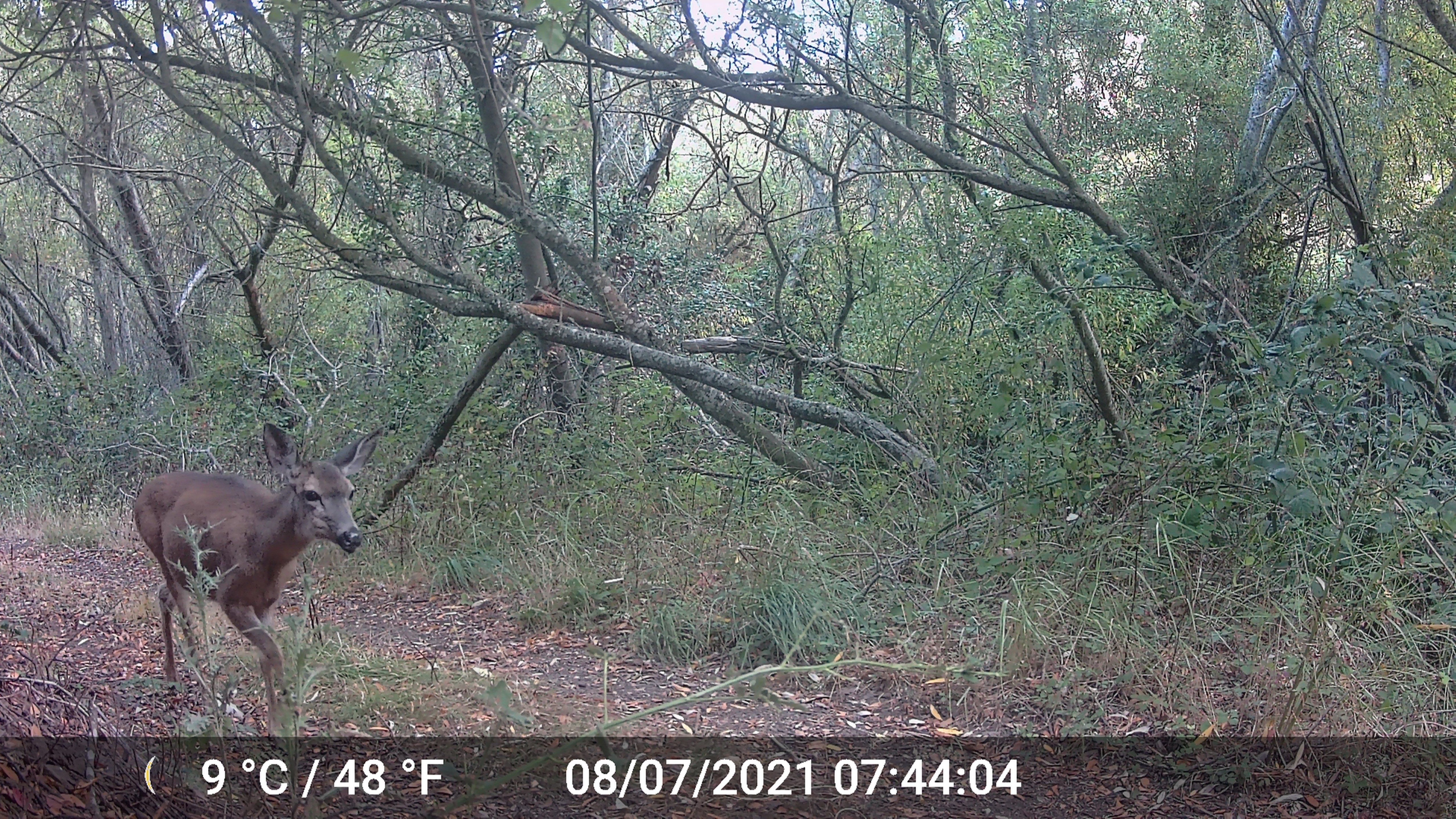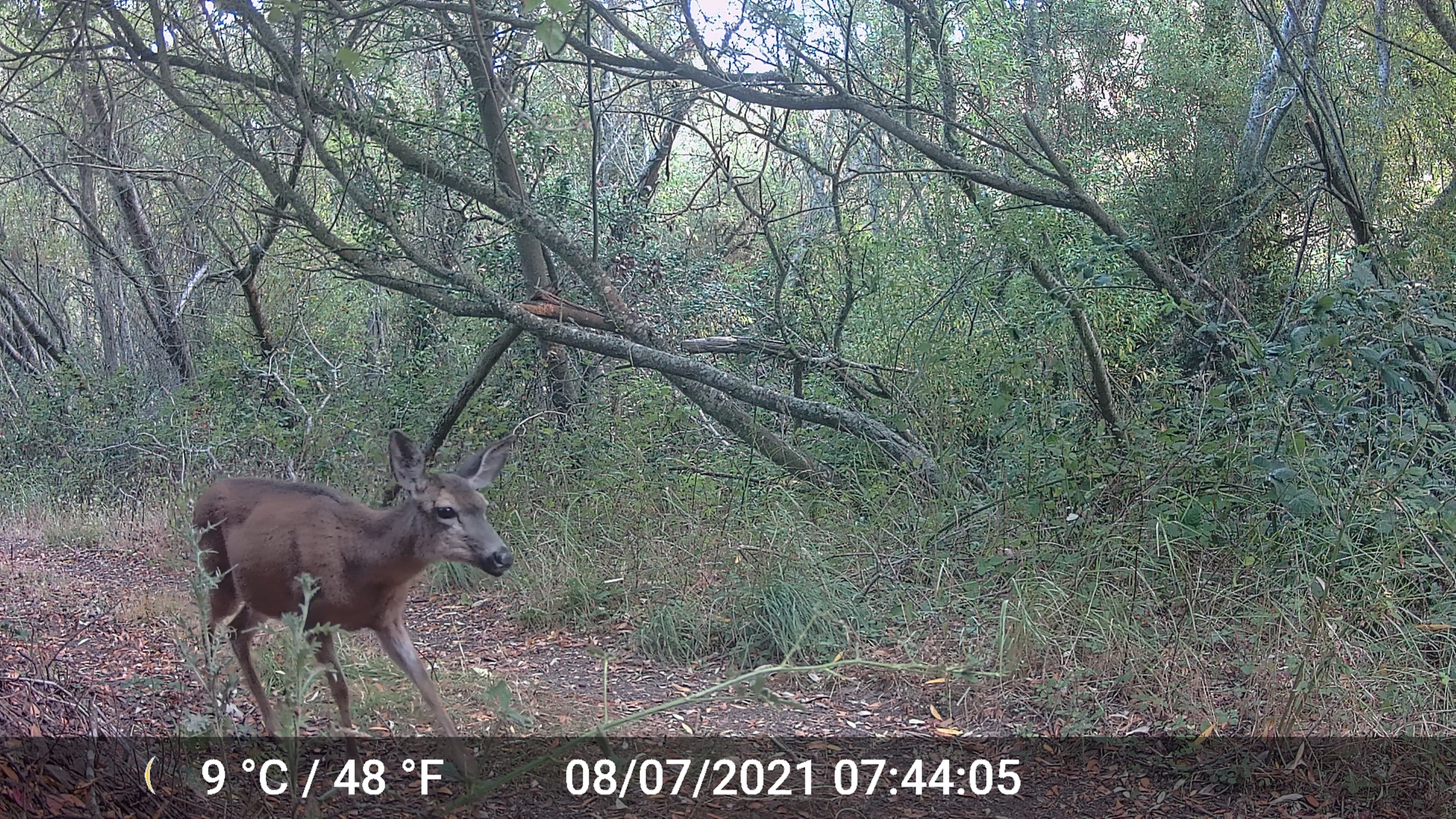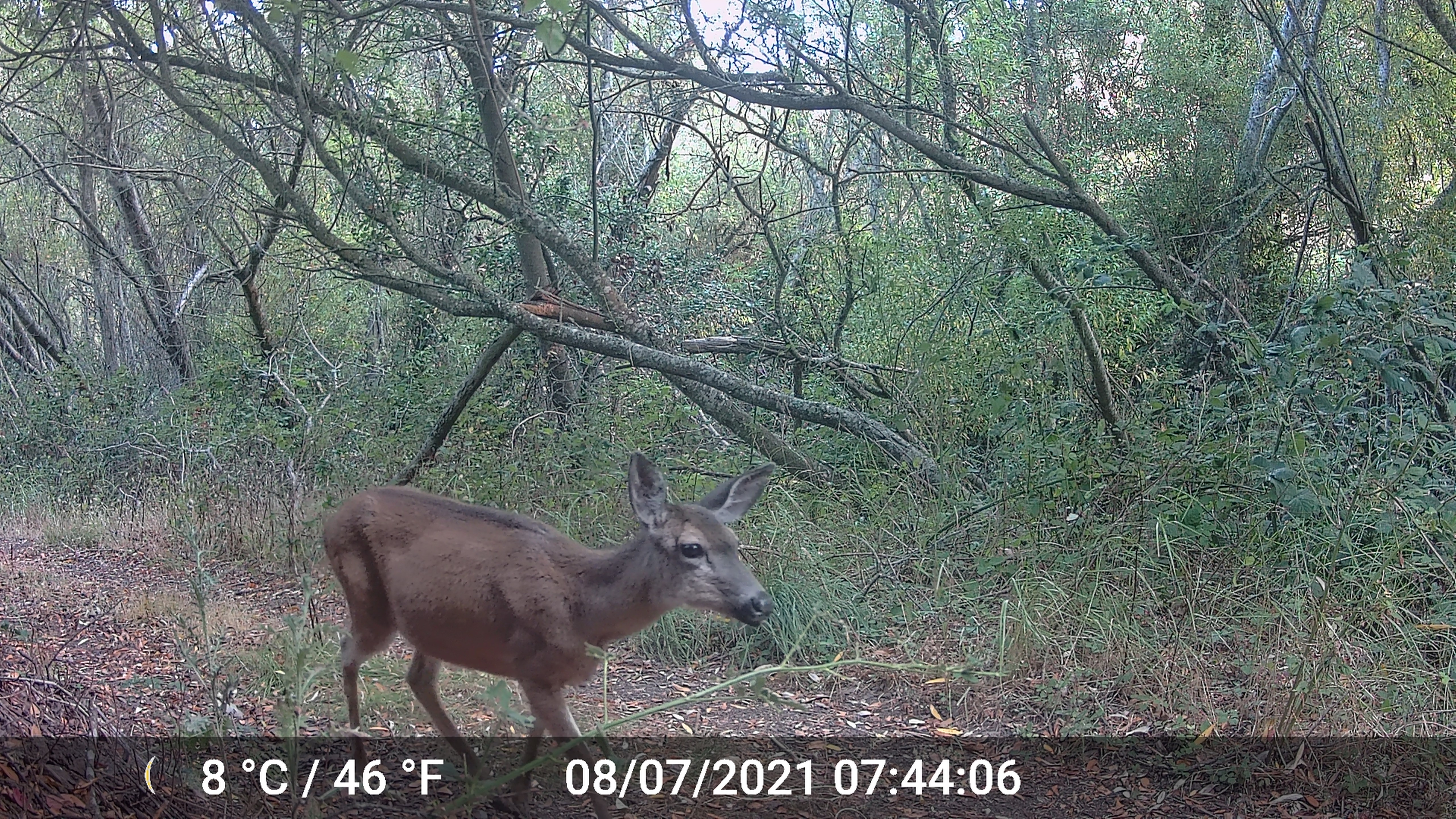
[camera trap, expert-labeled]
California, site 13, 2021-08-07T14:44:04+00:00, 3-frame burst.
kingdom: Animalia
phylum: Chordata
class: Mammalia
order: Artiodactyla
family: Cervidae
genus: Odocoileus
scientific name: Odocoileus hemionus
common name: mule deer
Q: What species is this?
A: Mule deer (Odocoileus hemionus).